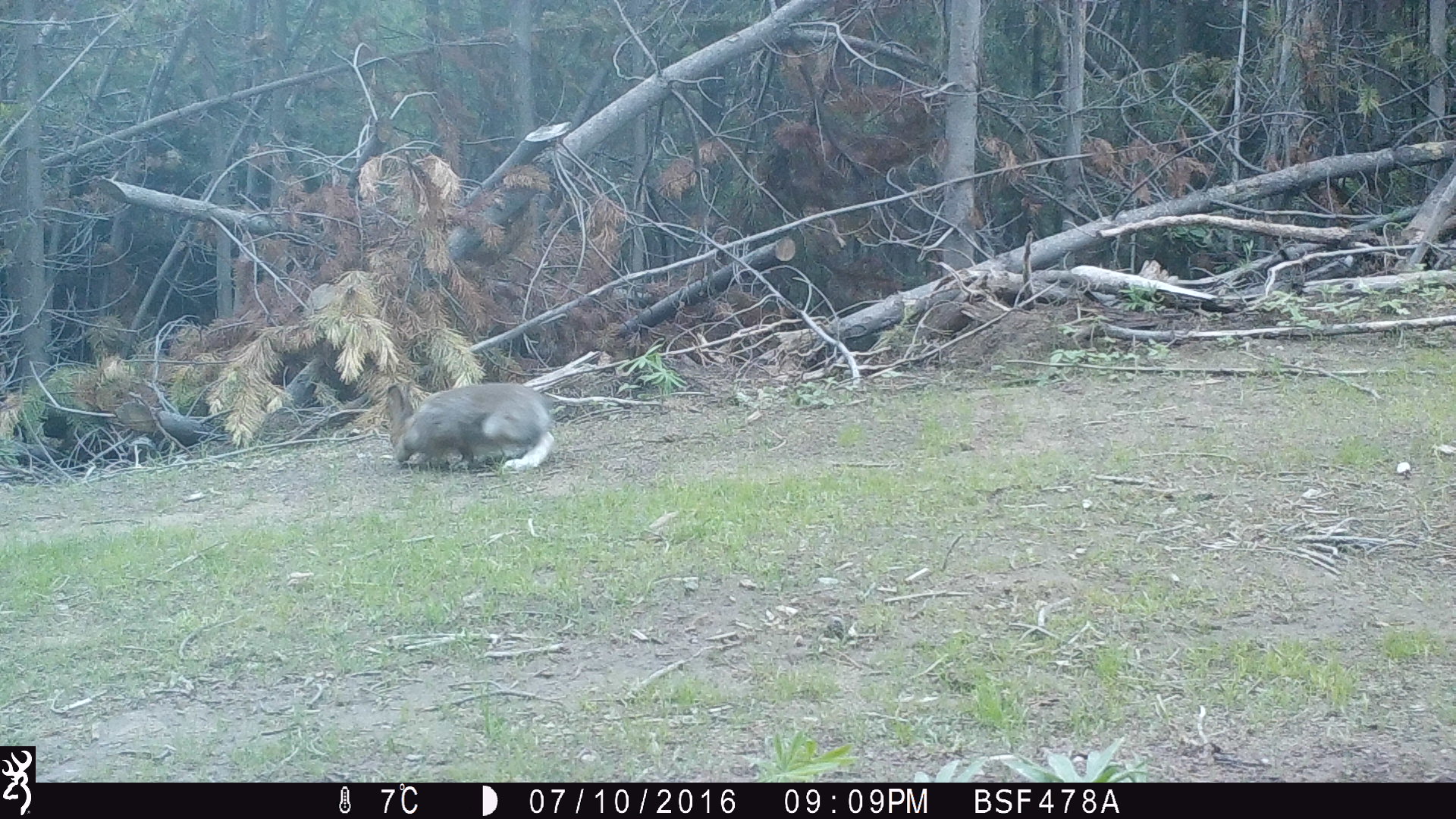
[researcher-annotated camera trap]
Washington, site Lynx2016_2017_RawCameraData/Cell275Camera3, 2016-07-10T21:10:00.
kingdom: Animalia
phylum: Chordata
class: Mammalia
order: Lagomorpha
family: Leporidae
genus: Lepus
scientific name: Lepus americanus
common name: snowshoe hare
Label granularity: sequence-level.